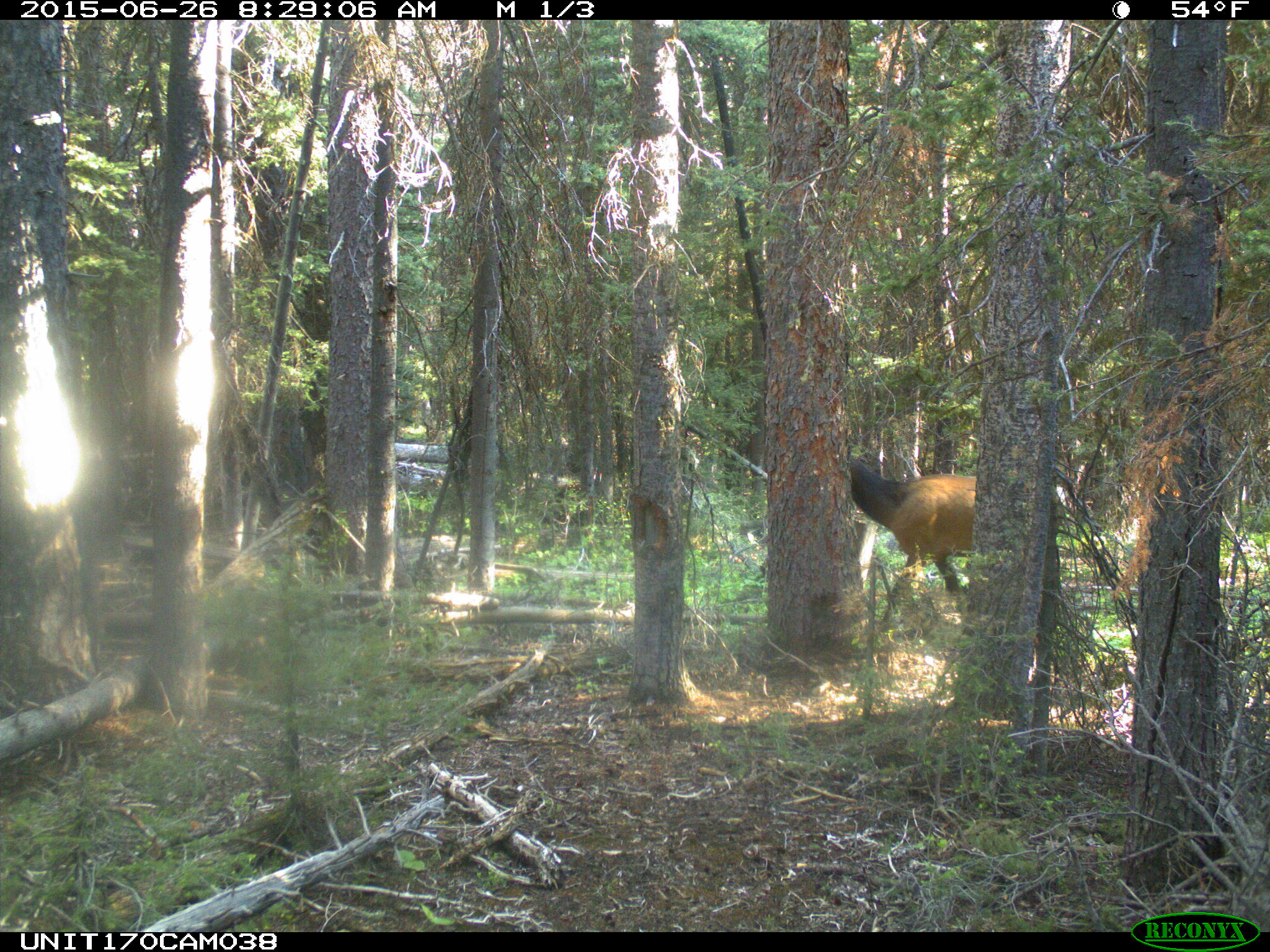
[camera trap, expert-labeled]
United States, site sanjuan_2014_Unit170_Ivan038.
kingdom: Animalia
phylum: Chordata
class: Mammalia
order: Artiodactyla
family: Cervidae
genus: Cervus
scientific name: Cervus elaphus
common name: red deer